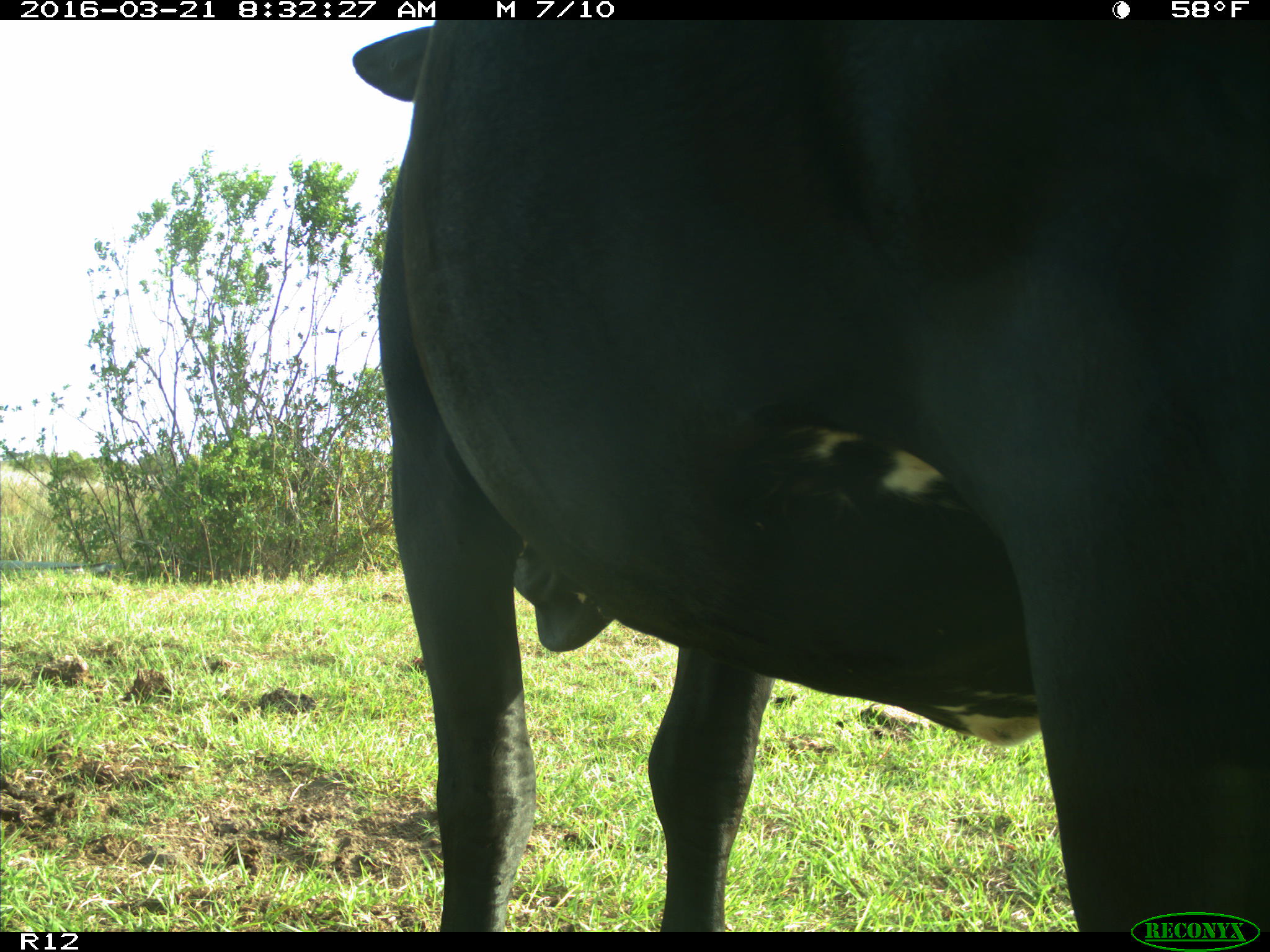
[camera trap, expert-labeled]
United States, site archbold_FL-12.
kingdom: Animalia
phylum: Chordata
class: Mammalia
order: Artiodactyla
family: Bovidae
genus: Bos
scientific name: Bos taurus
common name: domestic cow